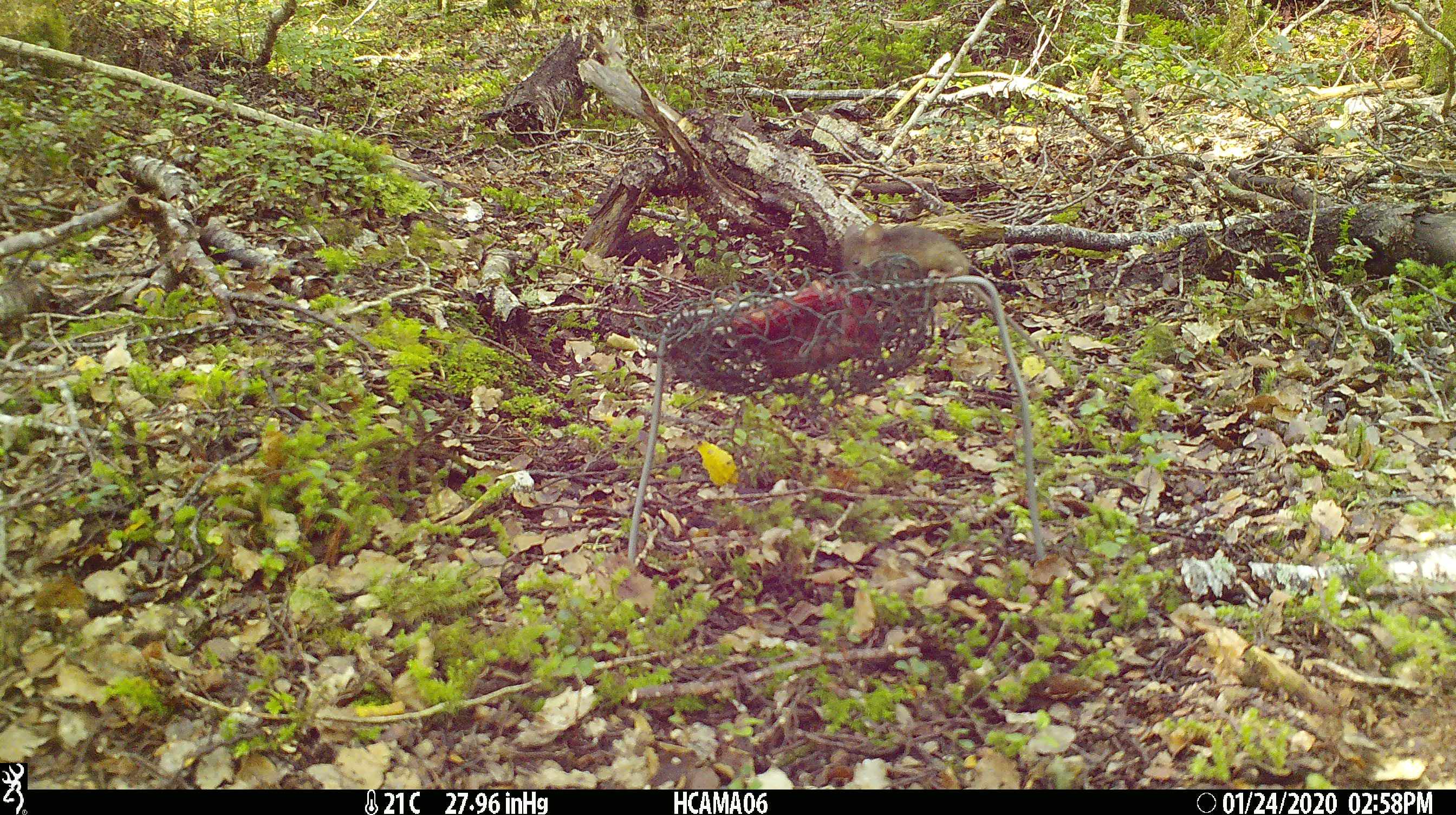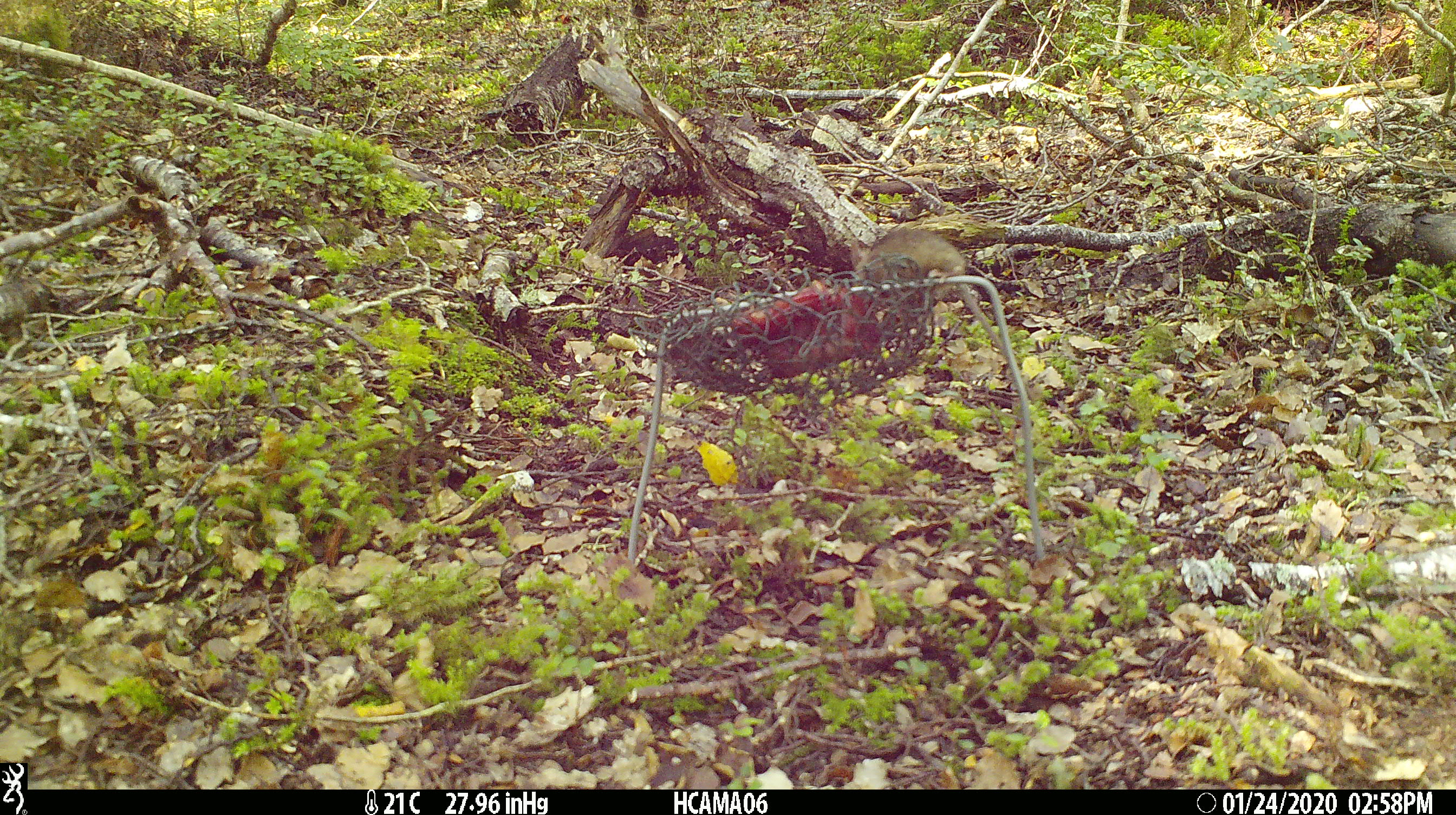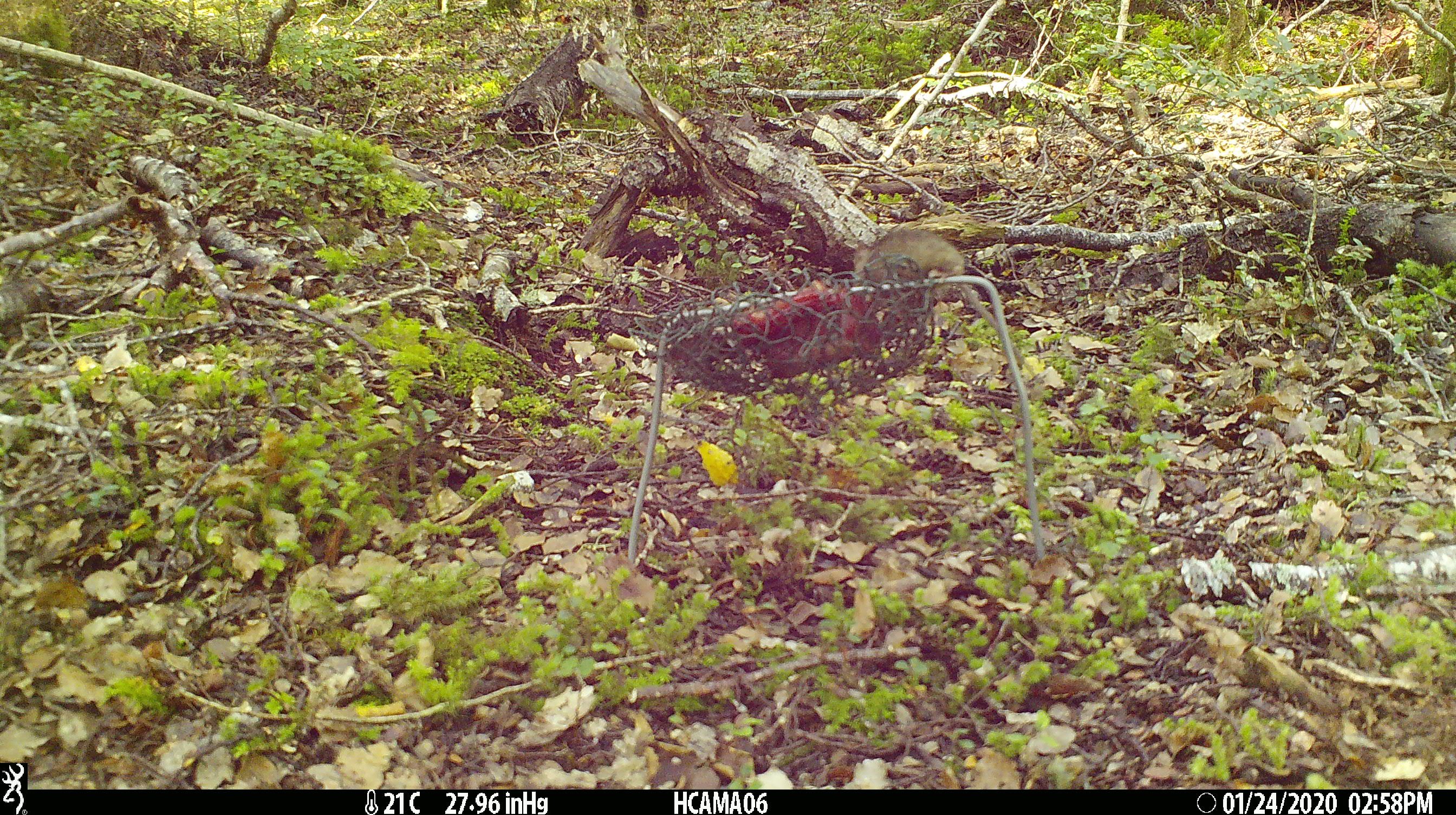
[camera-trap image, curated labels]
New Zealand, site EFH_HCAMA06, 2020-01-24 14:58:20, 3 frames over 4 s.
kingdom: Animalia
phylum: Chordata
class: Mammalia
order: Rodentia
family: Muridae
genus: Mus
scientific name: Mus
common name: mouse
Mouse (Mus).